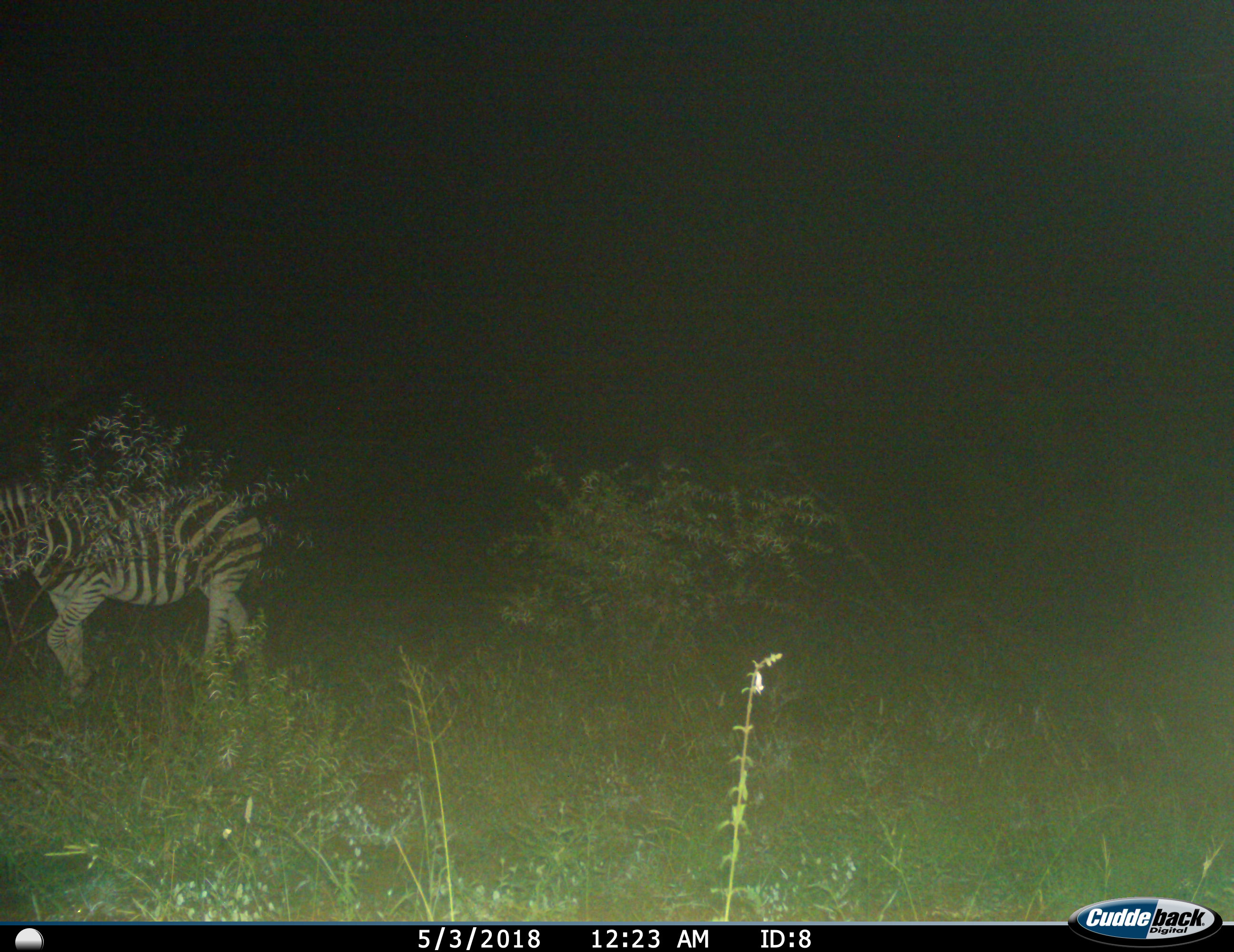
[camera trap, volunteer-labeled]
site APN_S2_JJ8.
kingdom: Animalia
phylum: Chordata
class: Mammalia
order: Perissodactyla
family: Equidae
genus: Equus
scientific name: Equus quagga burchellii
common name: burchell's zebra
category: zebraburchells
Zebraburchells (burchell's zebra) (Equus quagga burchellii), count 1. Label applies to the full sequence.